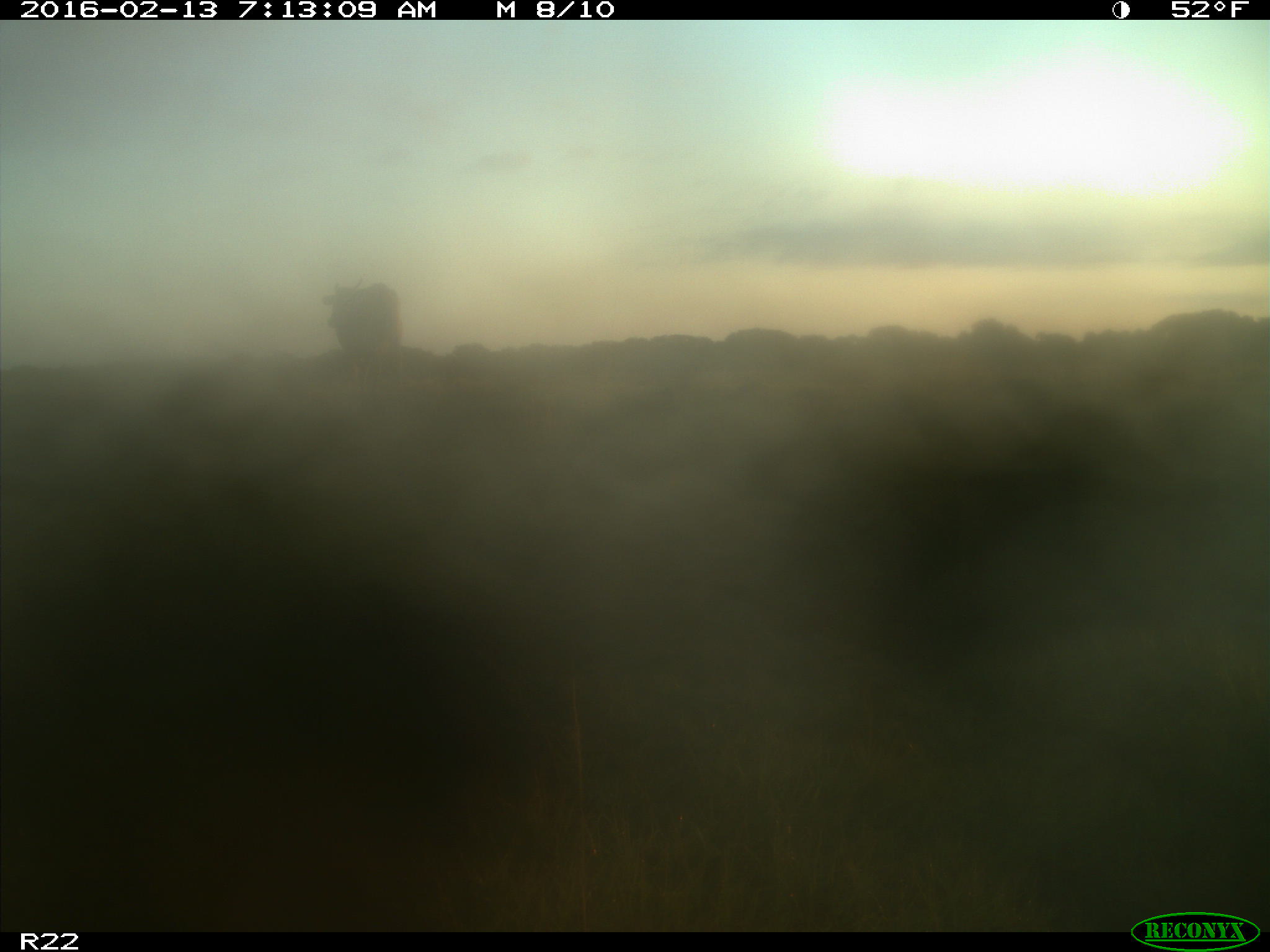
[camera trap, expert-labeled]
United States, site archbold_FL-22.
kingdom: Animalia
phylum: Chordata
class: Mammalia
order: Artiodactyla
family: Bovidae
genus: Bos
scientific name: Bos taurus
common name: domestic cow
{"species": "Bos taurus (domestic cow)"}